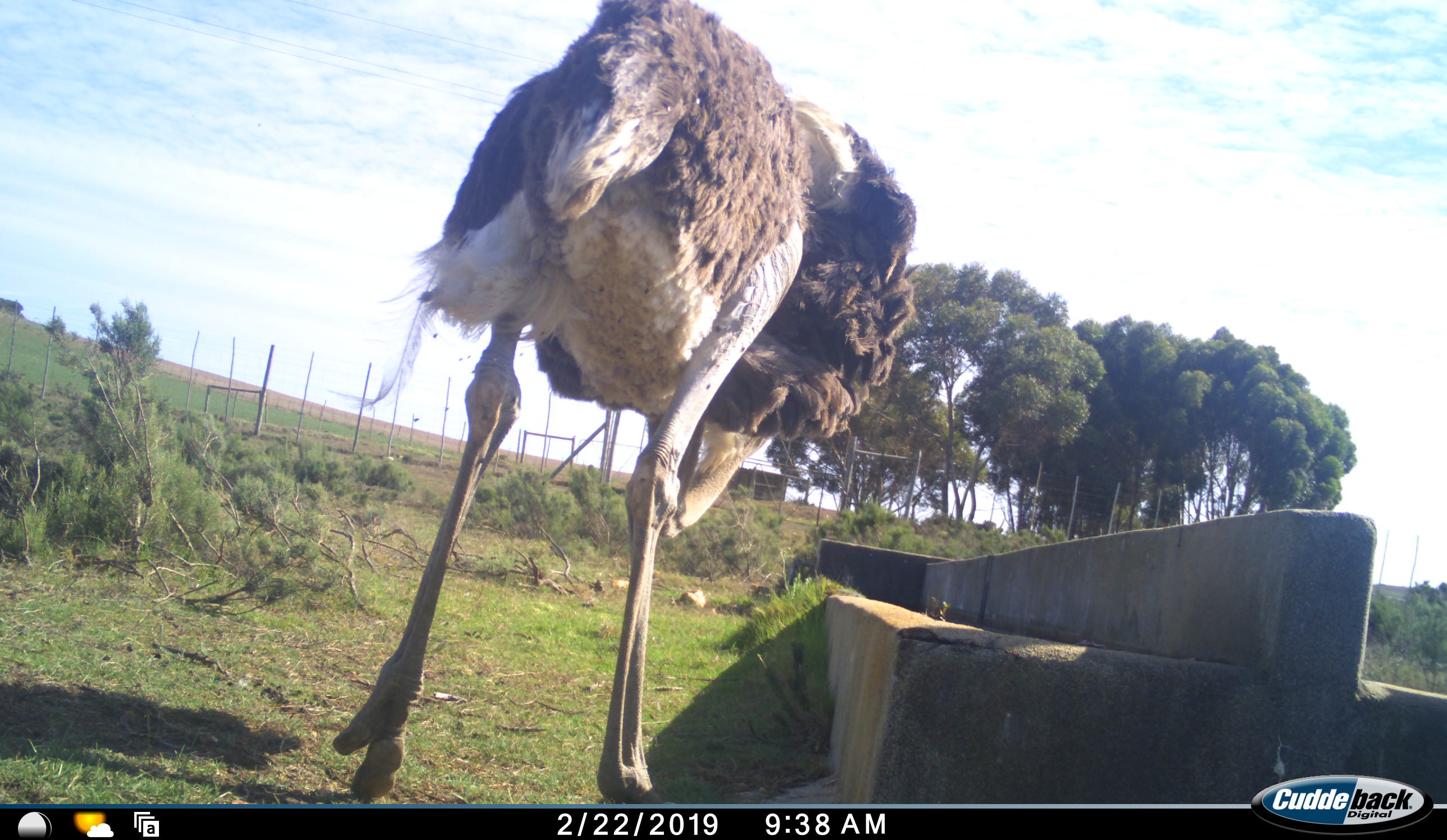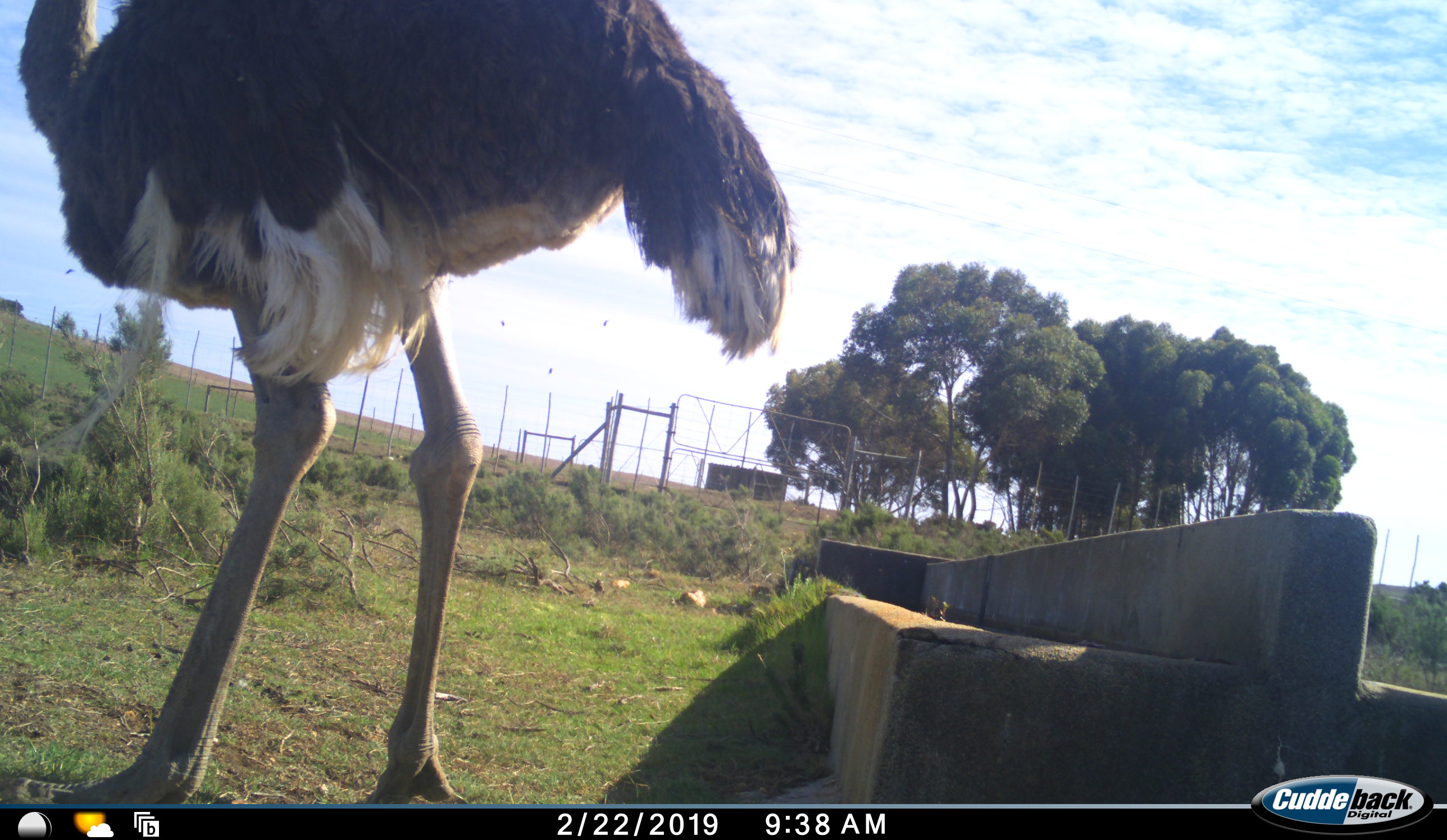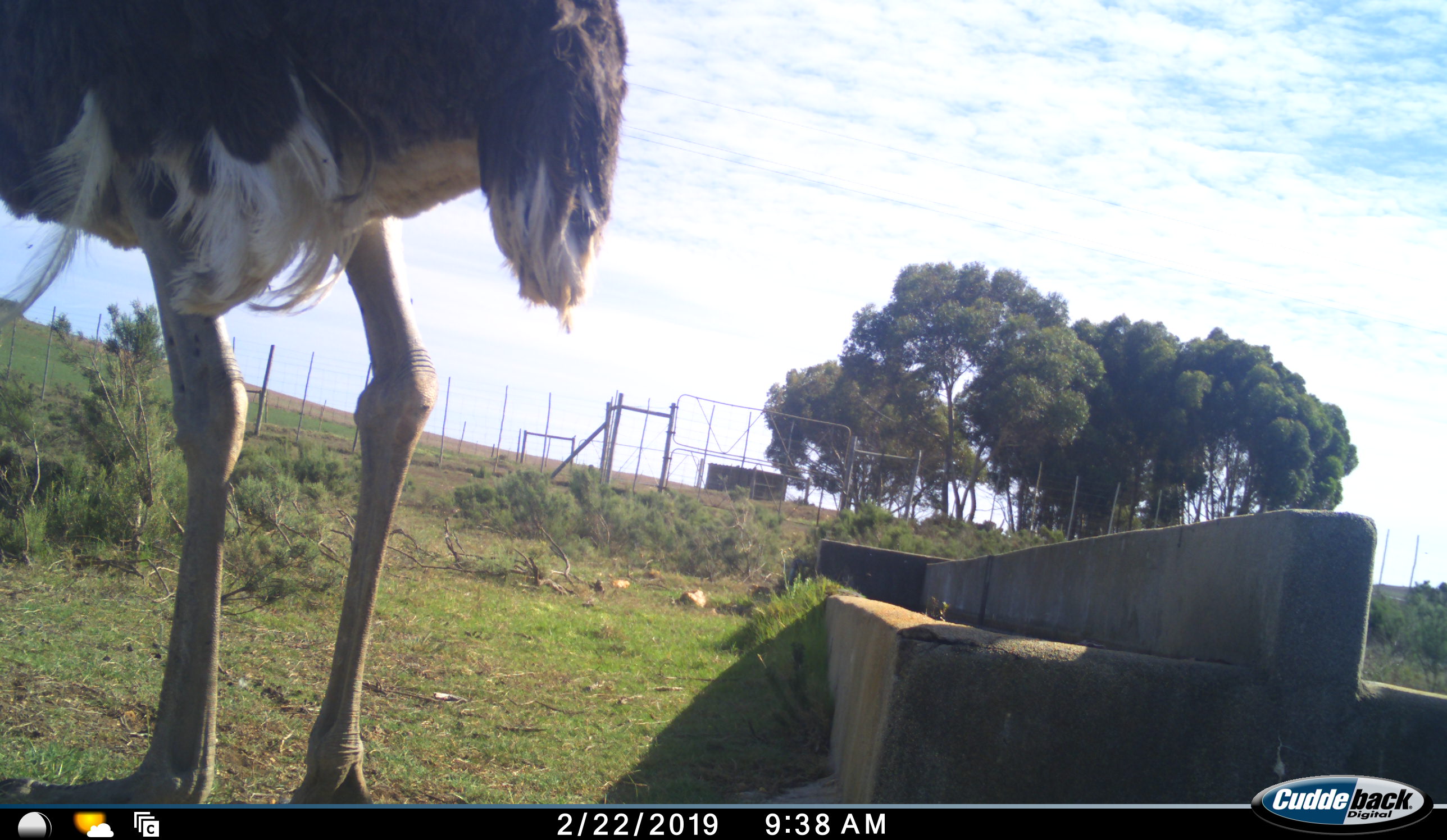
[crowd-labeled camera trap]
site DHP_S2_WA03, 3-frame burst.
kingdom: Animalia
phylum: Chordata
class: Aves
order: Struthioniformes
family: Struthionidae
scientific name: Struthionidae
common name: ostrich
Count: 1.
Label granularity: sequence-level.